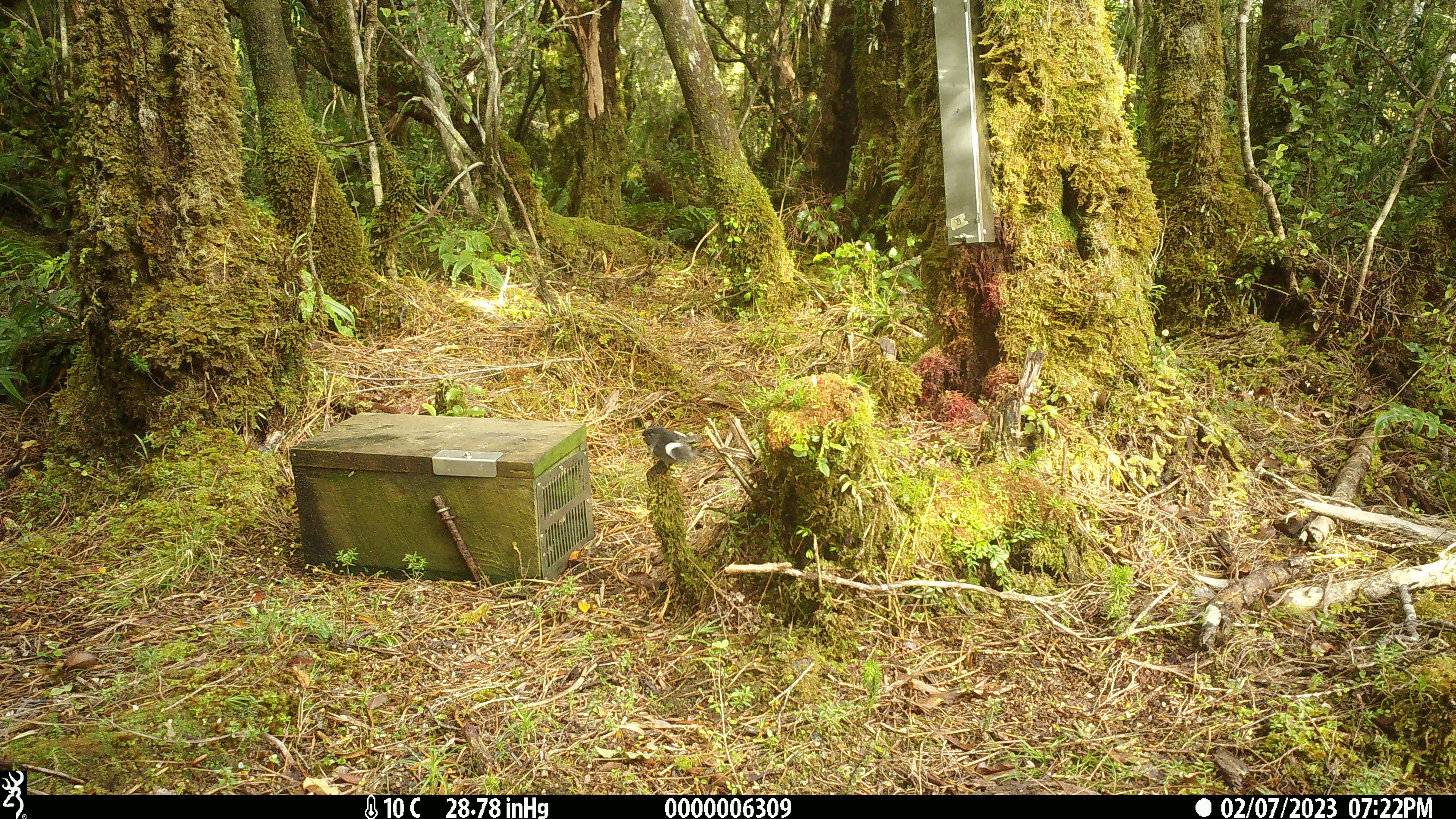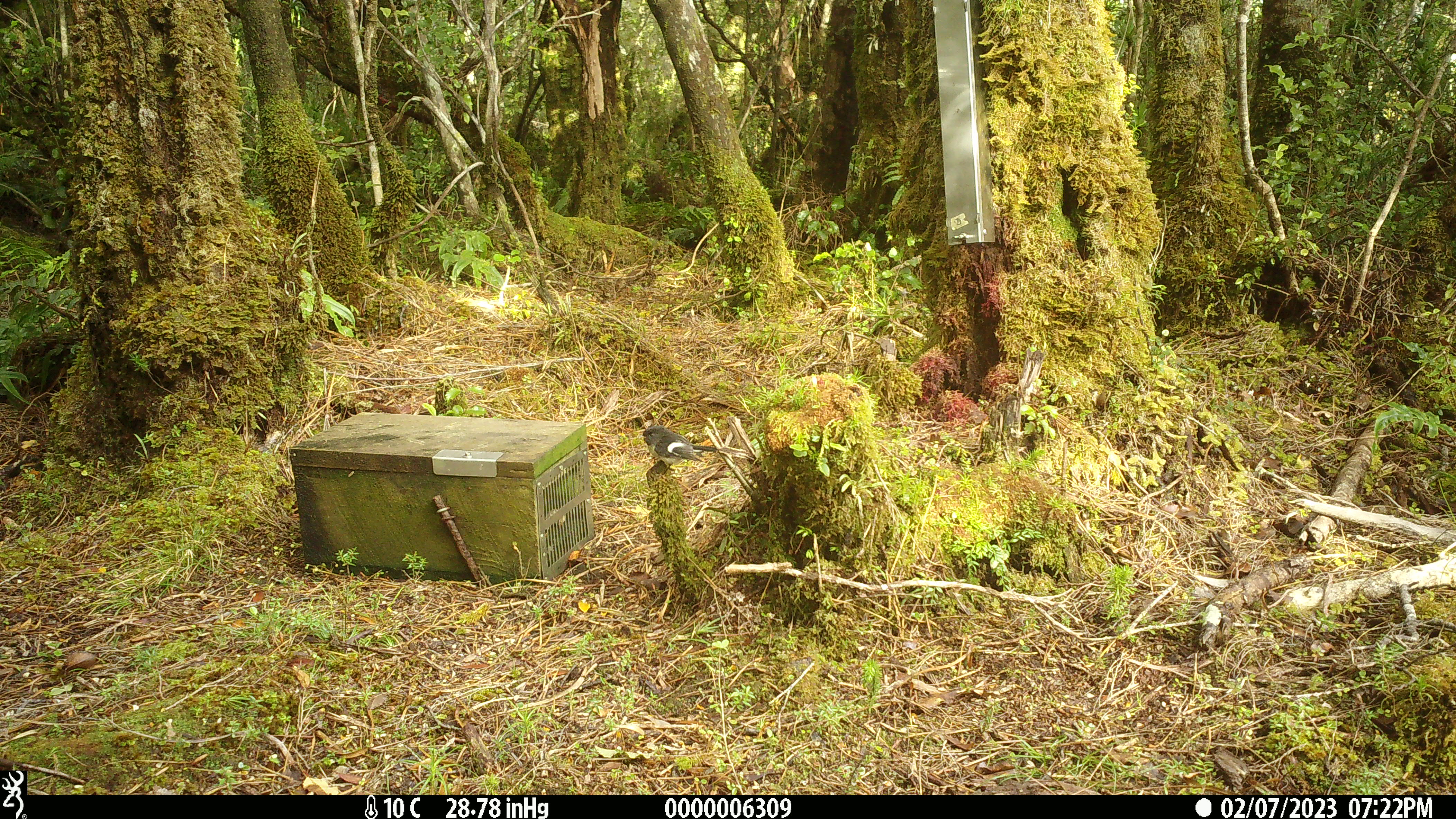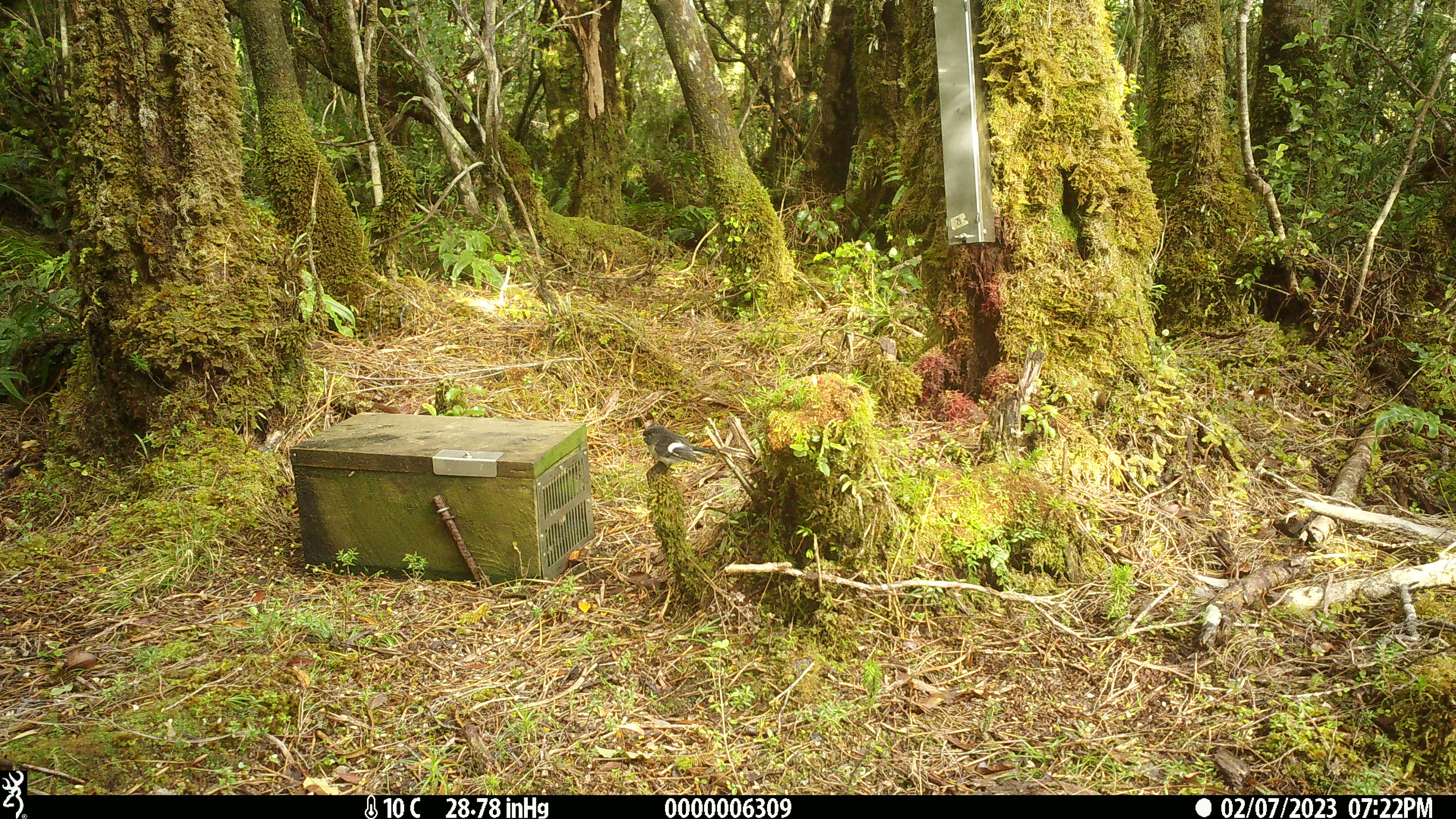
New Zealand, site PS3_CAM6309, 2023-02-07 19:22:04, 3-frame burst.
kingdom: Animalia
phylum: Chordata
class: Aves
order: Passeriformes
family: Petroicidae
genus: Petroica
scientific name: Petroica macrocephala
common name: tomtit